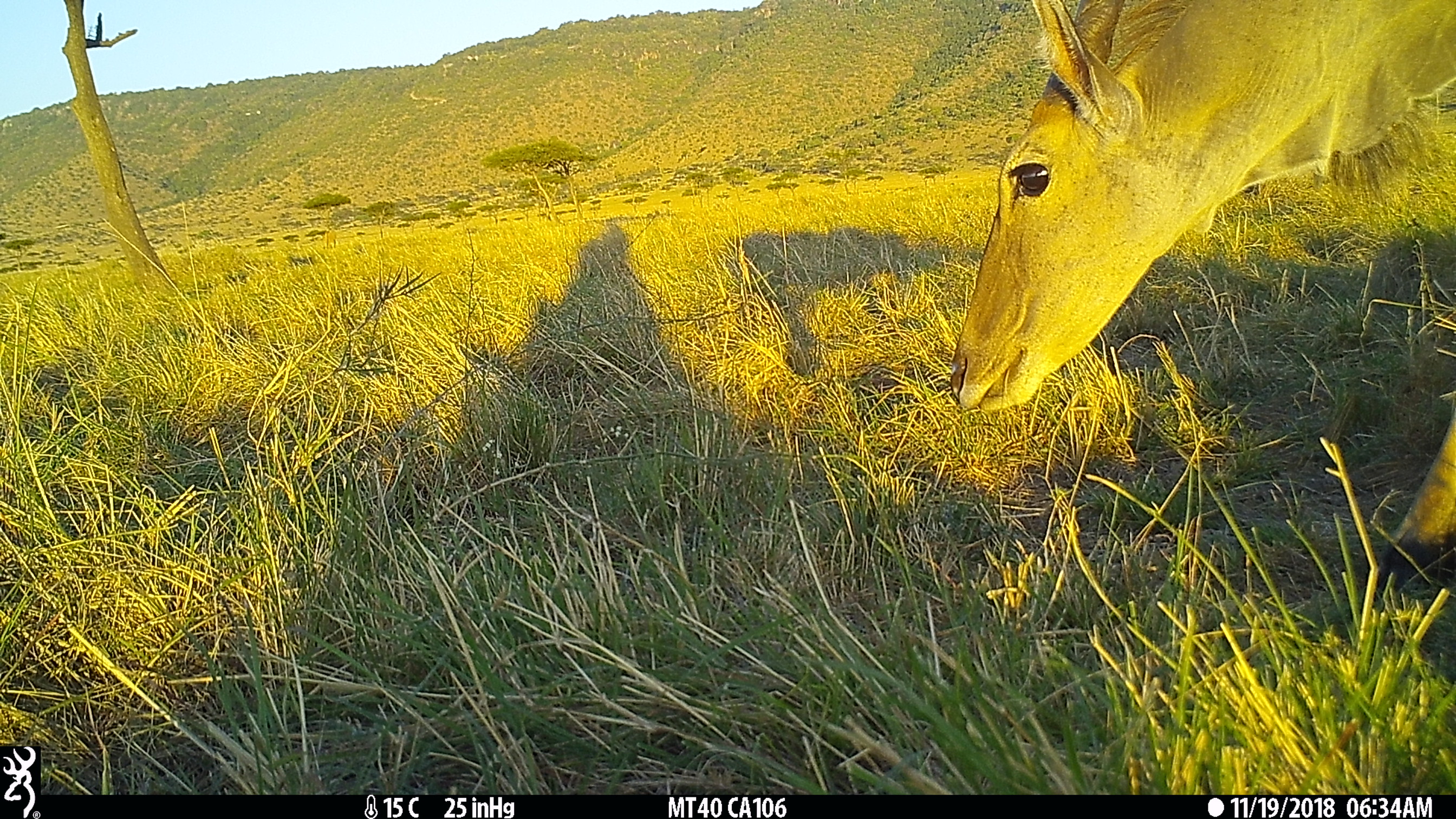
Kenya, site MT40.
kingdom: Animalia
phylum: Chordata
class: Mammalia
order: Artiodactyla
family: Bovidae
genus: Tragelaphus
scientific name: Tragelaphus oryx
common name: eland